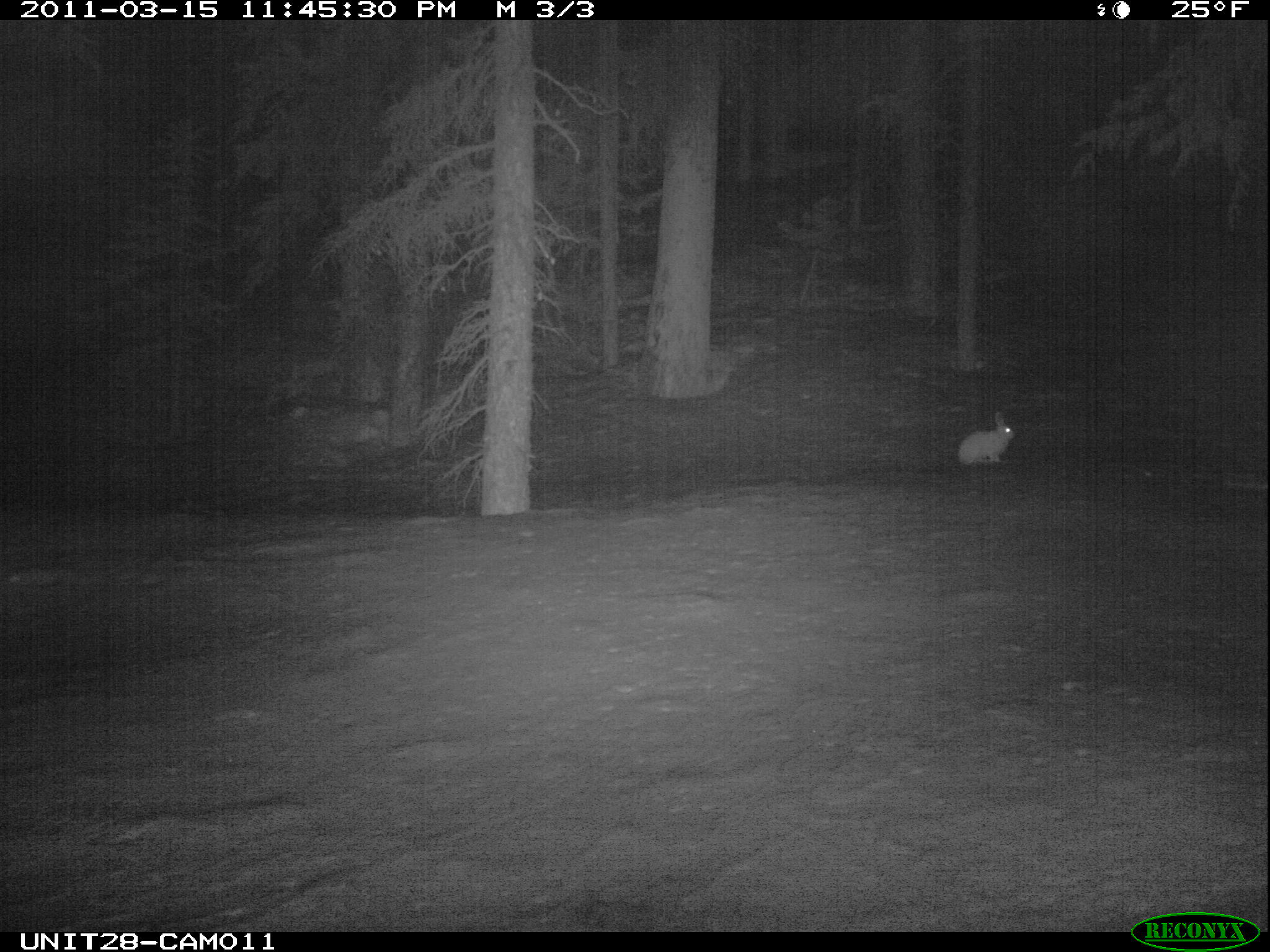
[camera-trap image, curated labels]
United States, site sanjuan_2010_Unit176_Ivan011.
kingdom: Animalia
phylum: Chordata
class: Mammalia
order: Lagomorpha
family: Leporidae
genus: Lepus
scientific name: Lepus americanus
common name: snowshoe hare